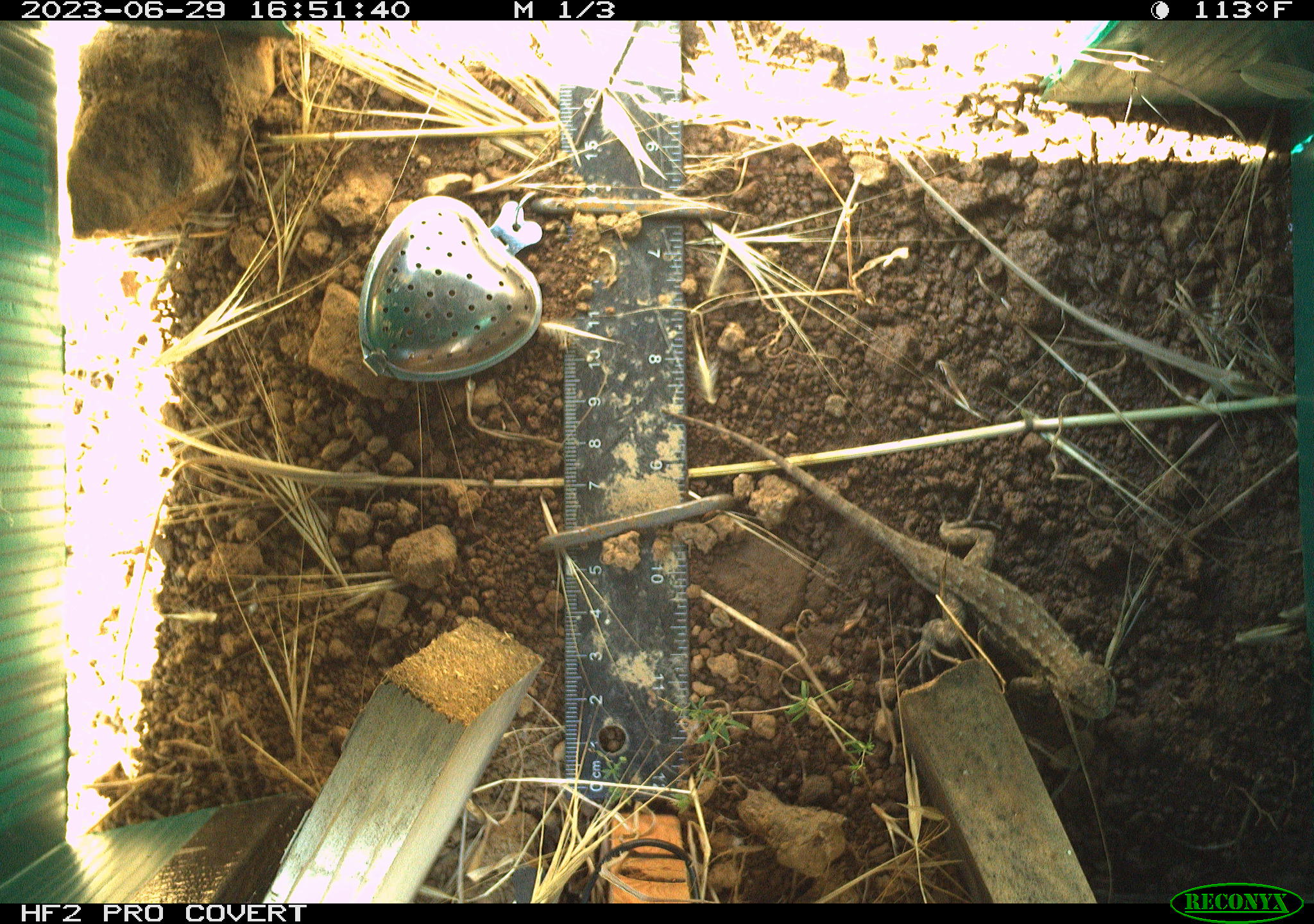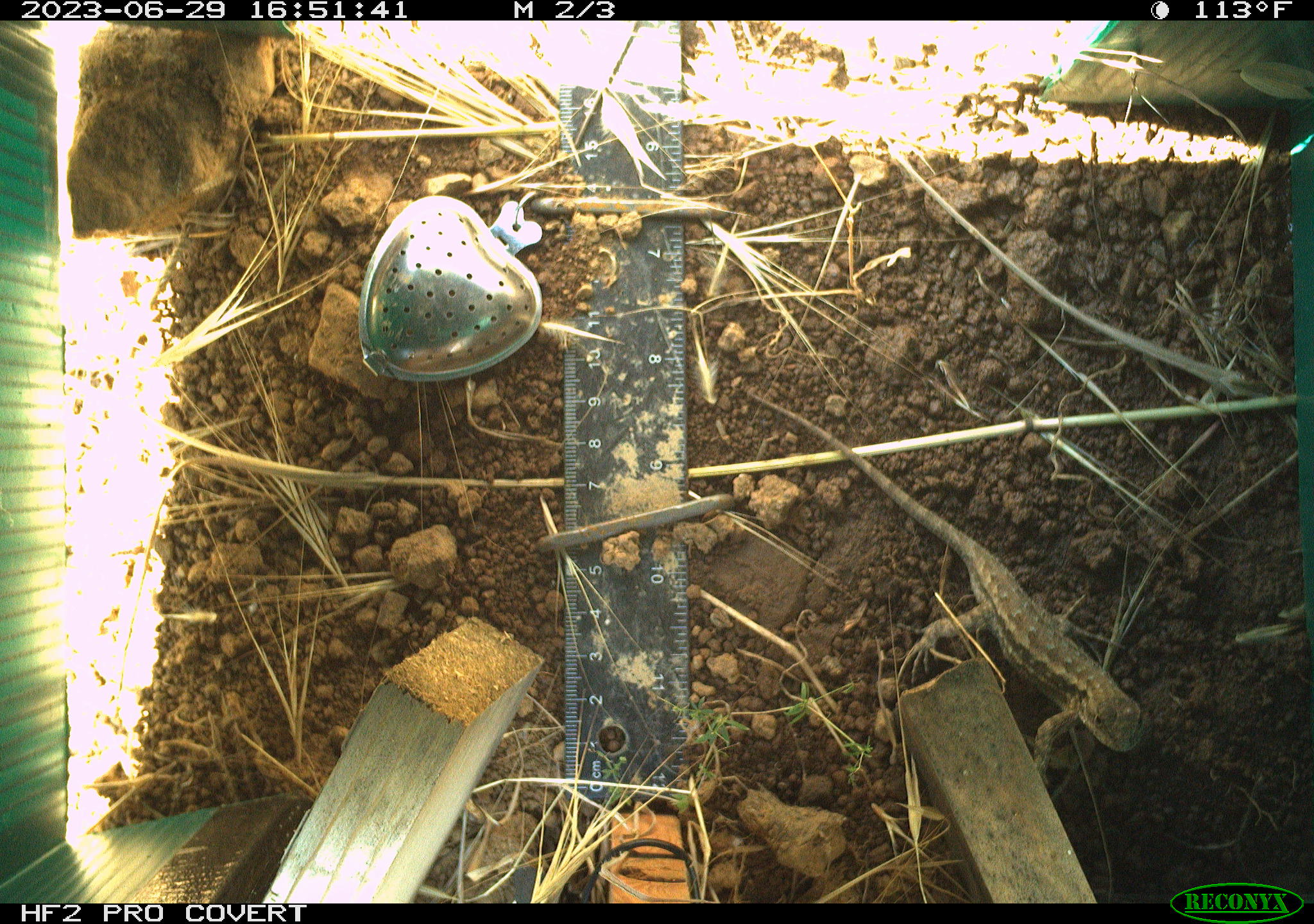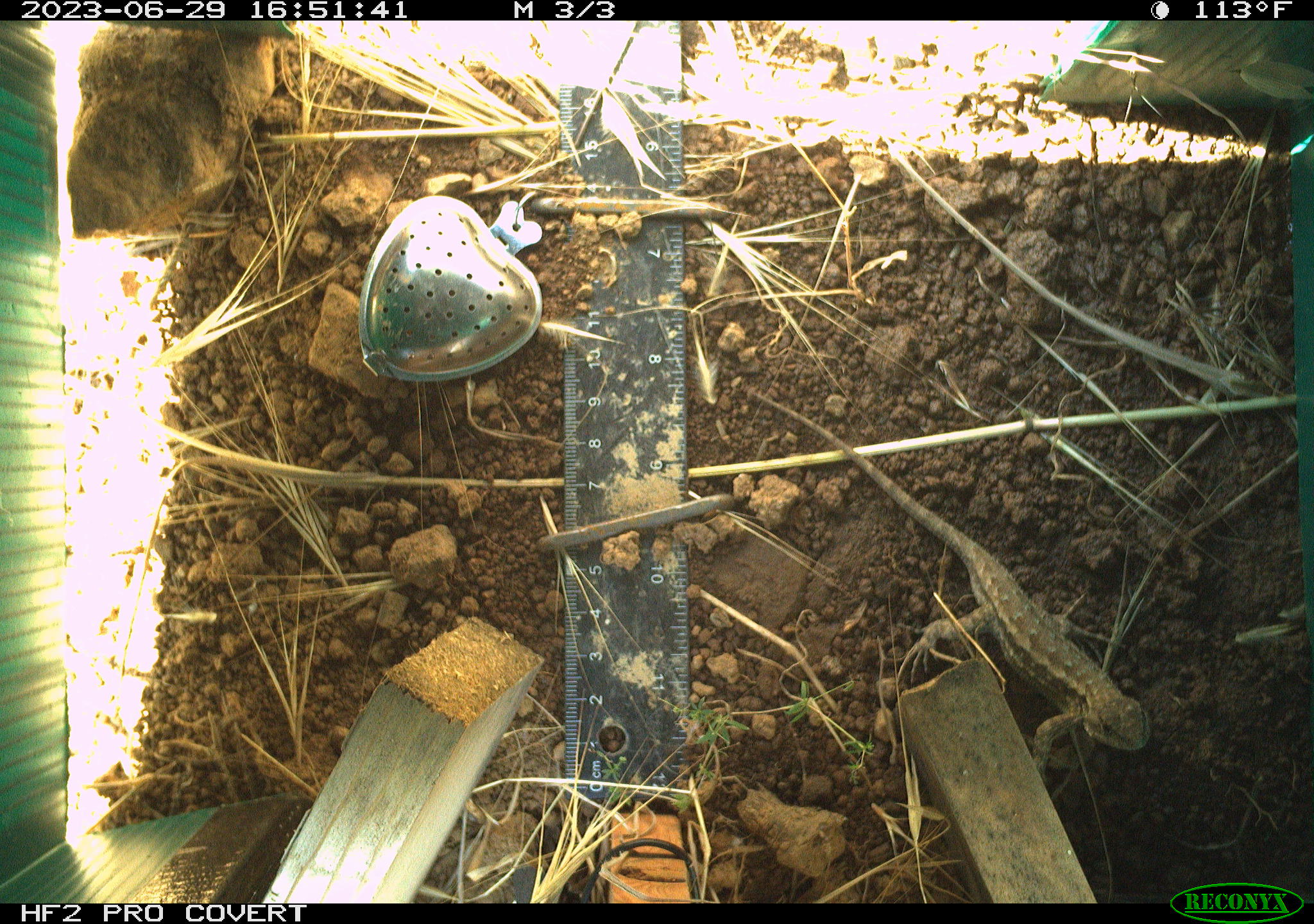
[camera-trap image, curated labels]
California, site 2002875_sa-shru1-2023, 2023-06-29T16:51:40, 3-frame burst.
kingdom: Animalia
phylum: Chordata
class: Reptilia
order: Squamata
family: Phrynosomatidae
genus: Sceloporus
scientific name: Sceloporus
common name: spiny lizards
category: sceloporus species